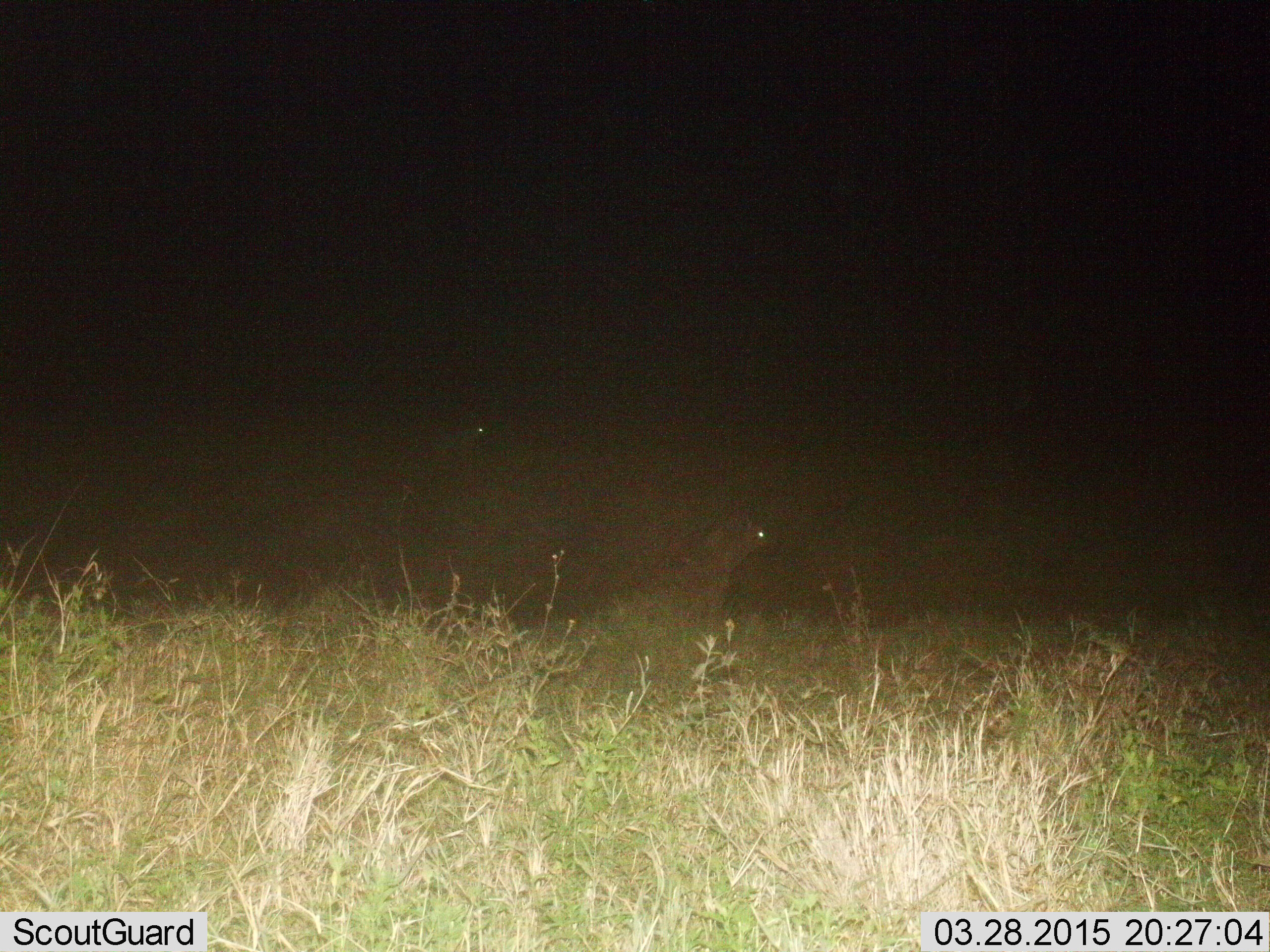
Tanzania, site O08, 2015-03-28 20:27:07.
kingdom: Animalia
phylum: Chordata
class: Mammalia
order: Carnivora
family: Hyaenidae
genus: Crocuta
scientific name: Crocuta crocuta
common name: spotted hyena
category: hyenaspotted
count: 1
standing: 80%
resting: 10%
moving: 0%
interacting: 10%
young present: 0%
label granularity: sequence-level